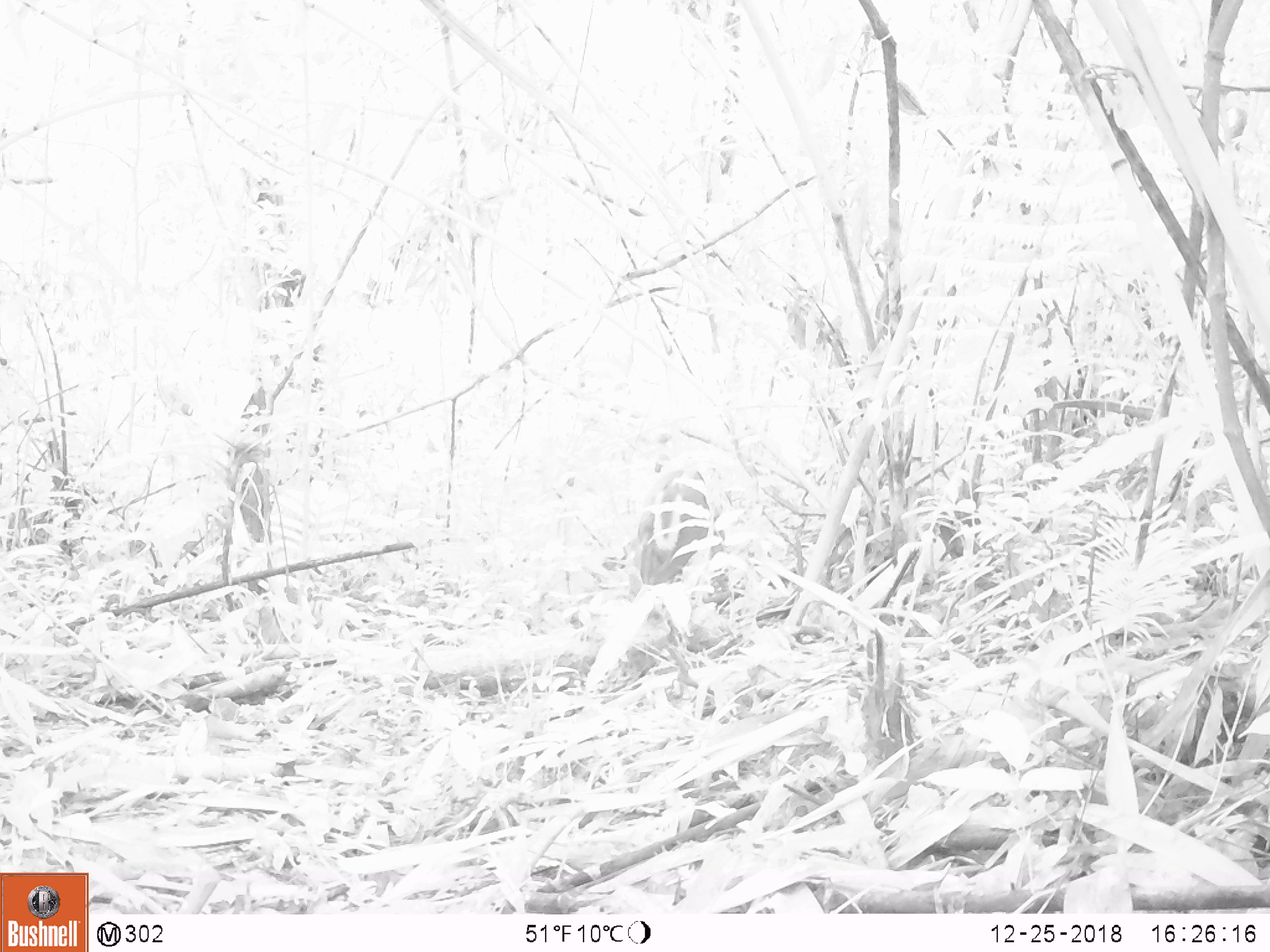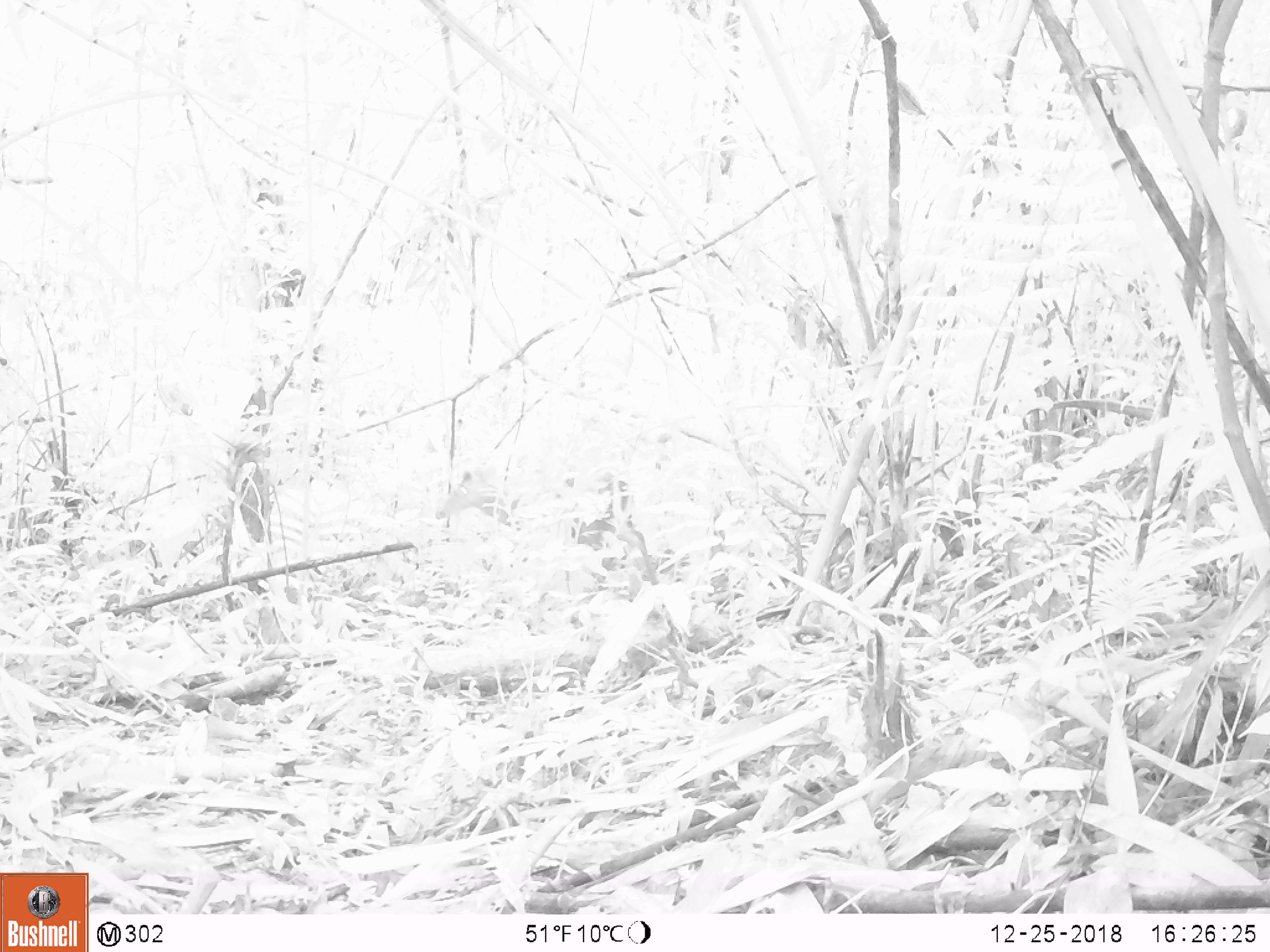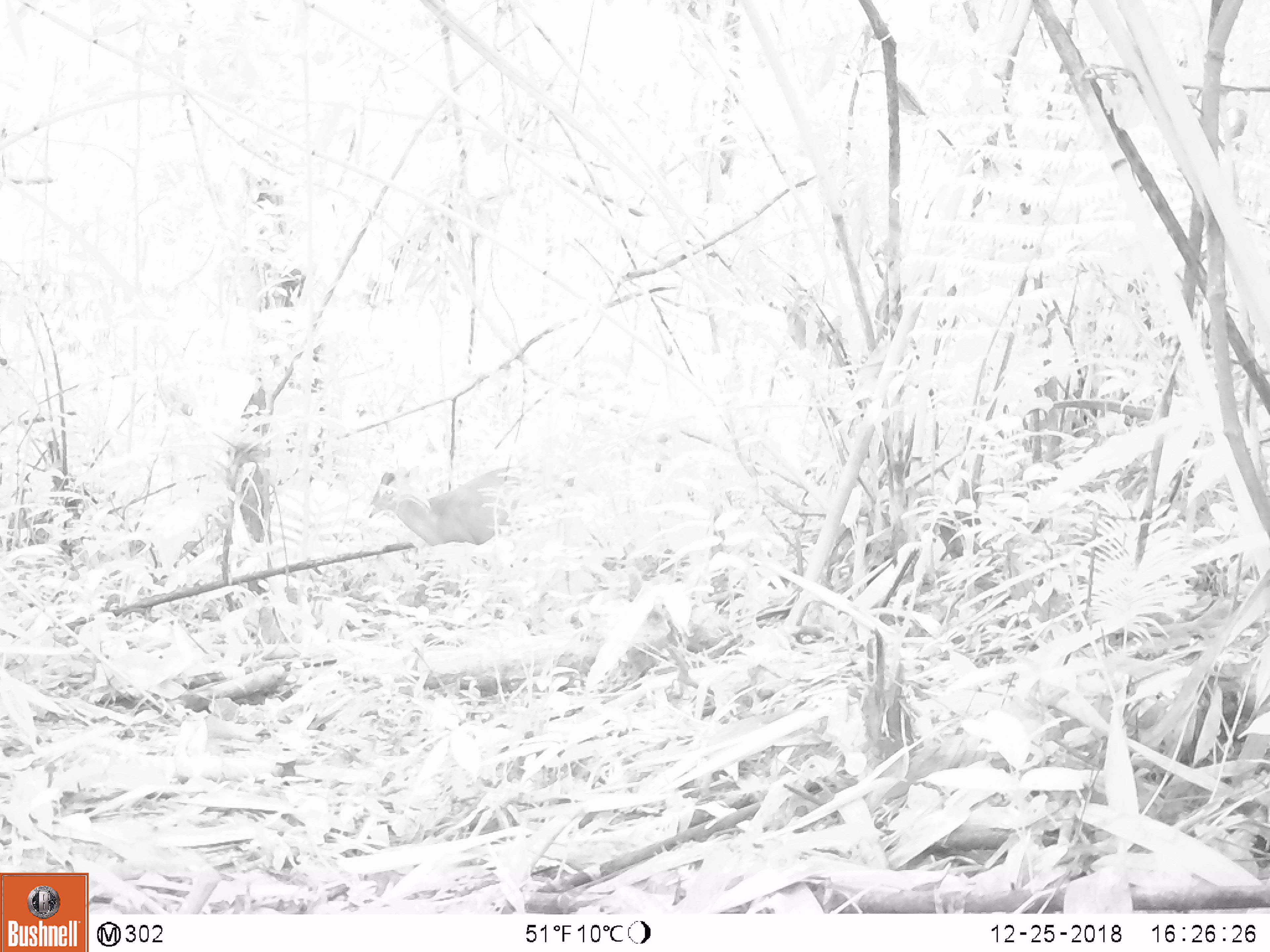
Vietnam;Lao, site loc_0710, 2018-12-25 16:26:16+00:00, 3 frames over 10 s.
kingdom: Animalia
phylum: Chordata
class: Mammalia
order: Artiodactyla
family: Cervidae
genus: Muntiacus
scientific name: Muntiacus rooseveltorum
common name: roosevelt's muntjac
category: roosevelts muntjac group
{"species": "roosevelts muntjac group (roosevelt's muntjac) (Muntiacus rooseveltorum)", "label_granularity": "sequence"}